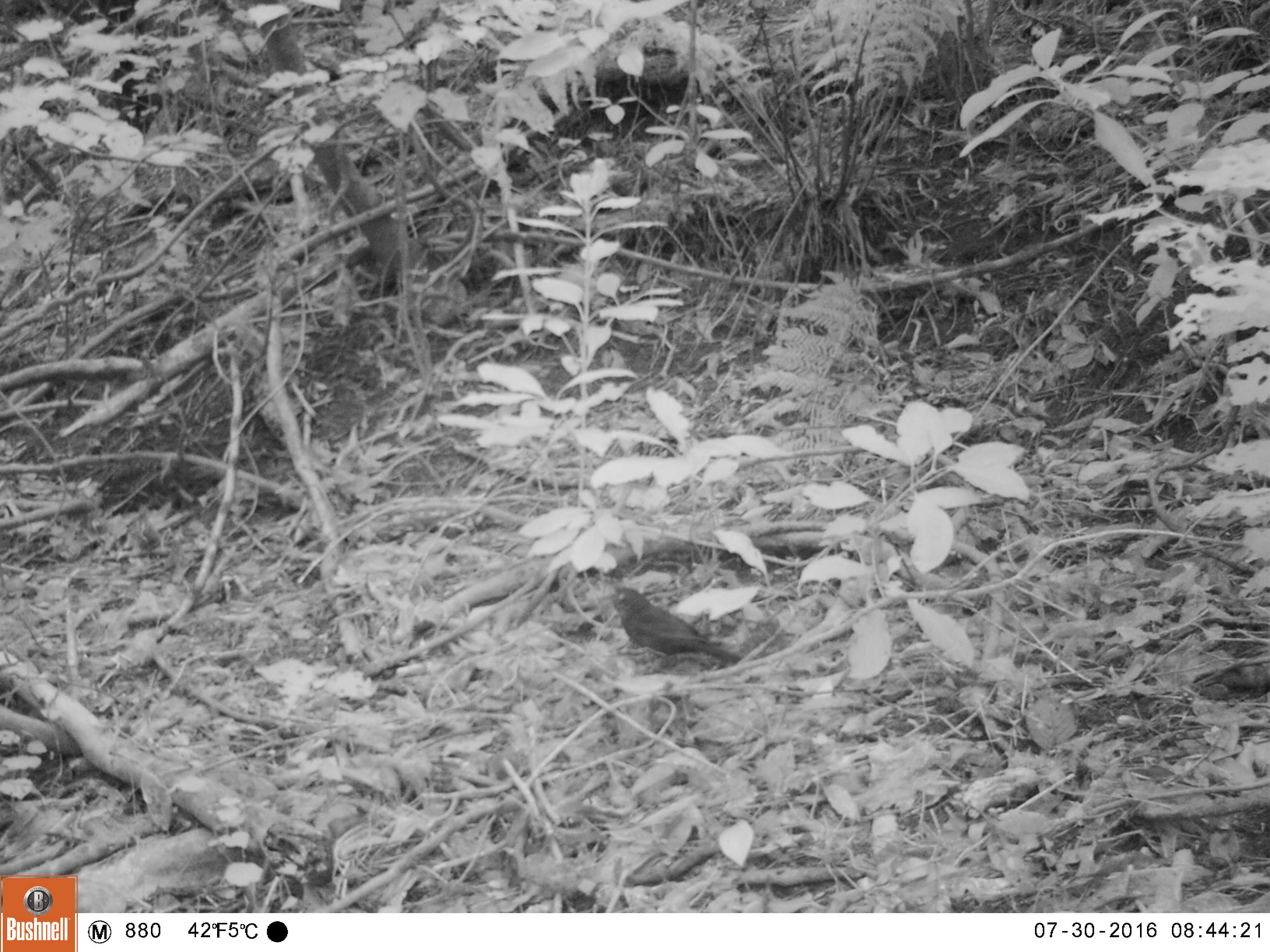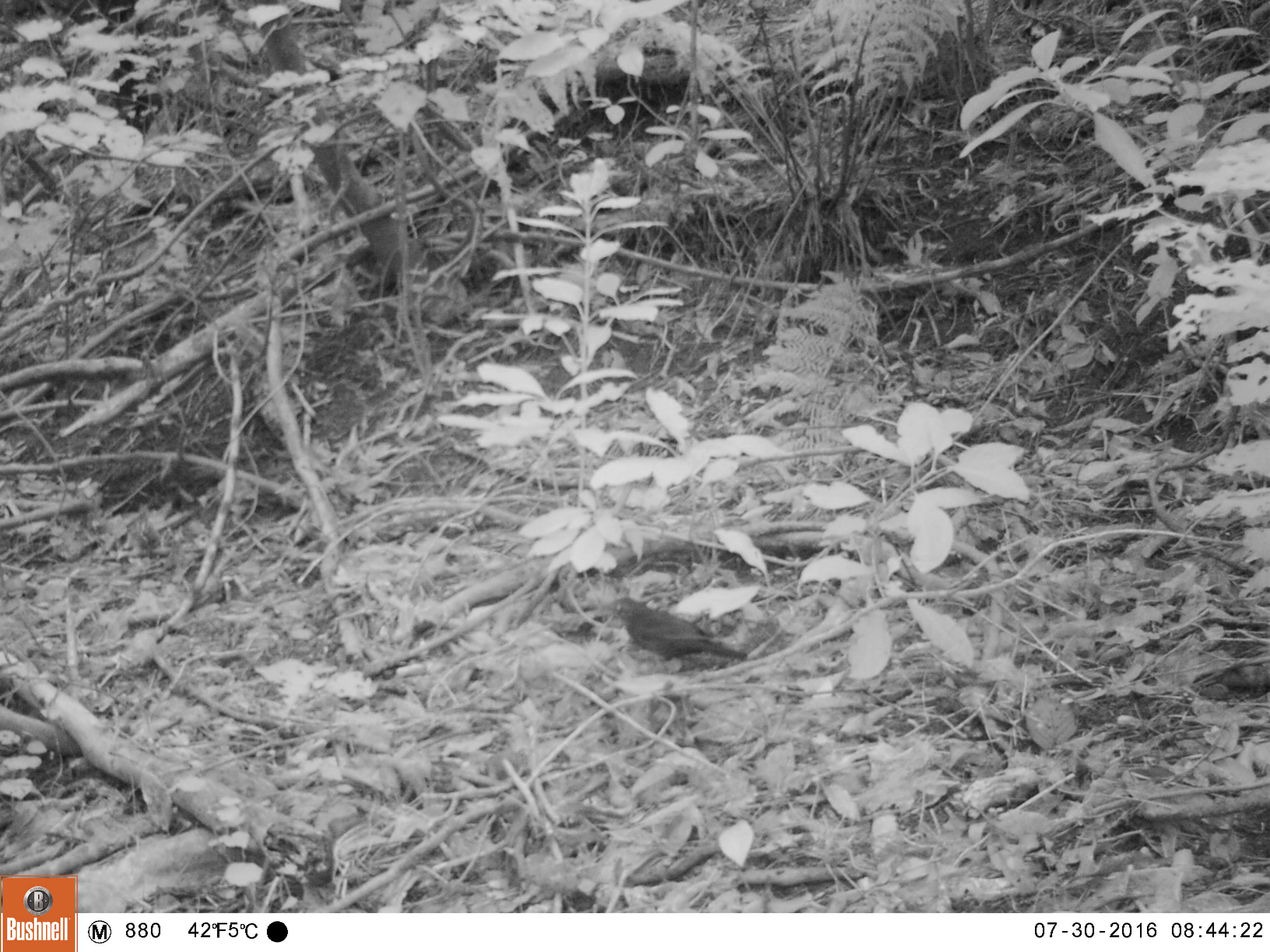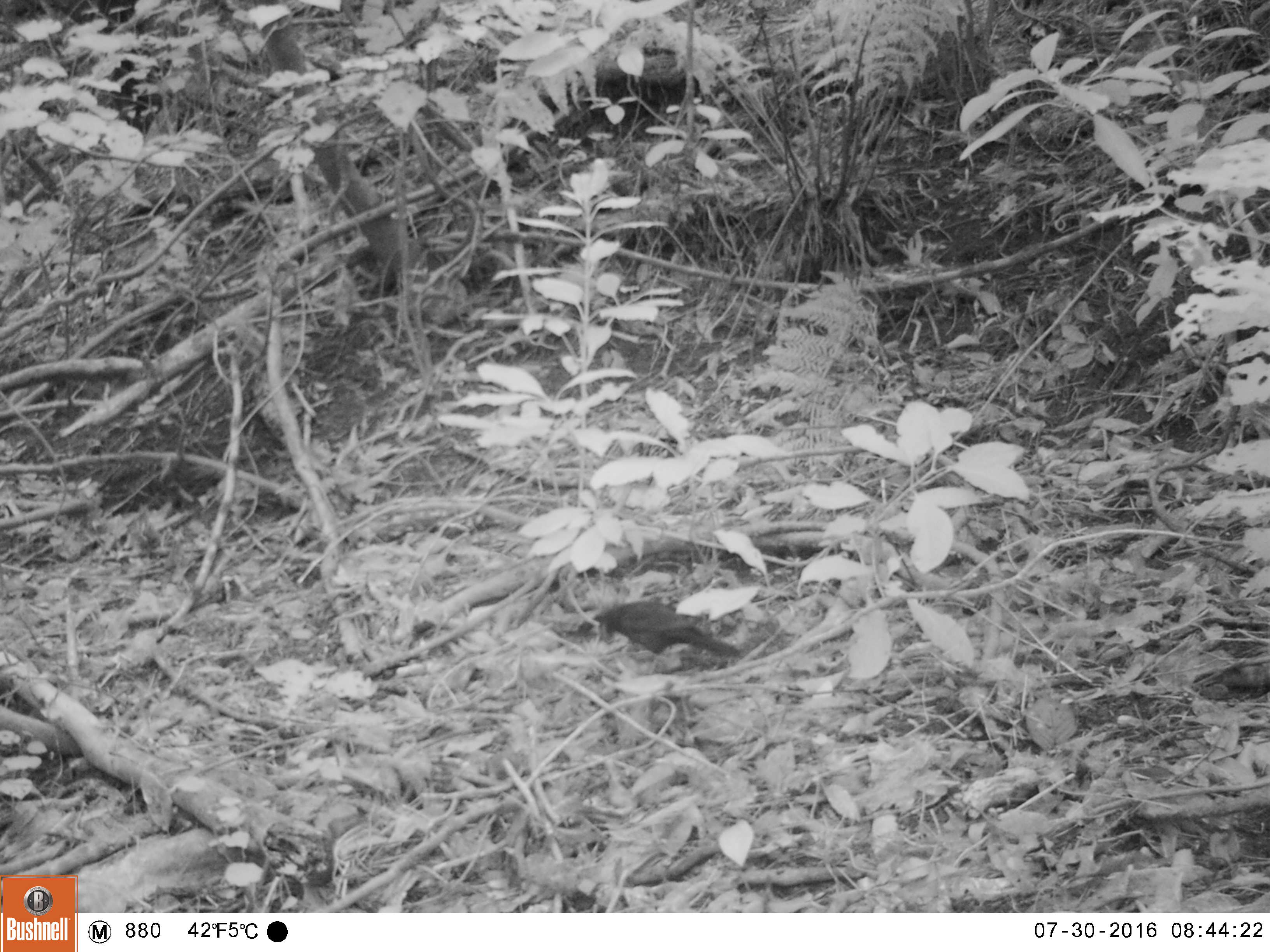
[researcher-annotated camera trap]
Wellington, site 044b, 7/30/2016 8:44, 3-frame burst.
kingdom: Animalia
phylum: Chordata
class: Aves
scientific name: Aves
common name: bird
Bird (Aves).